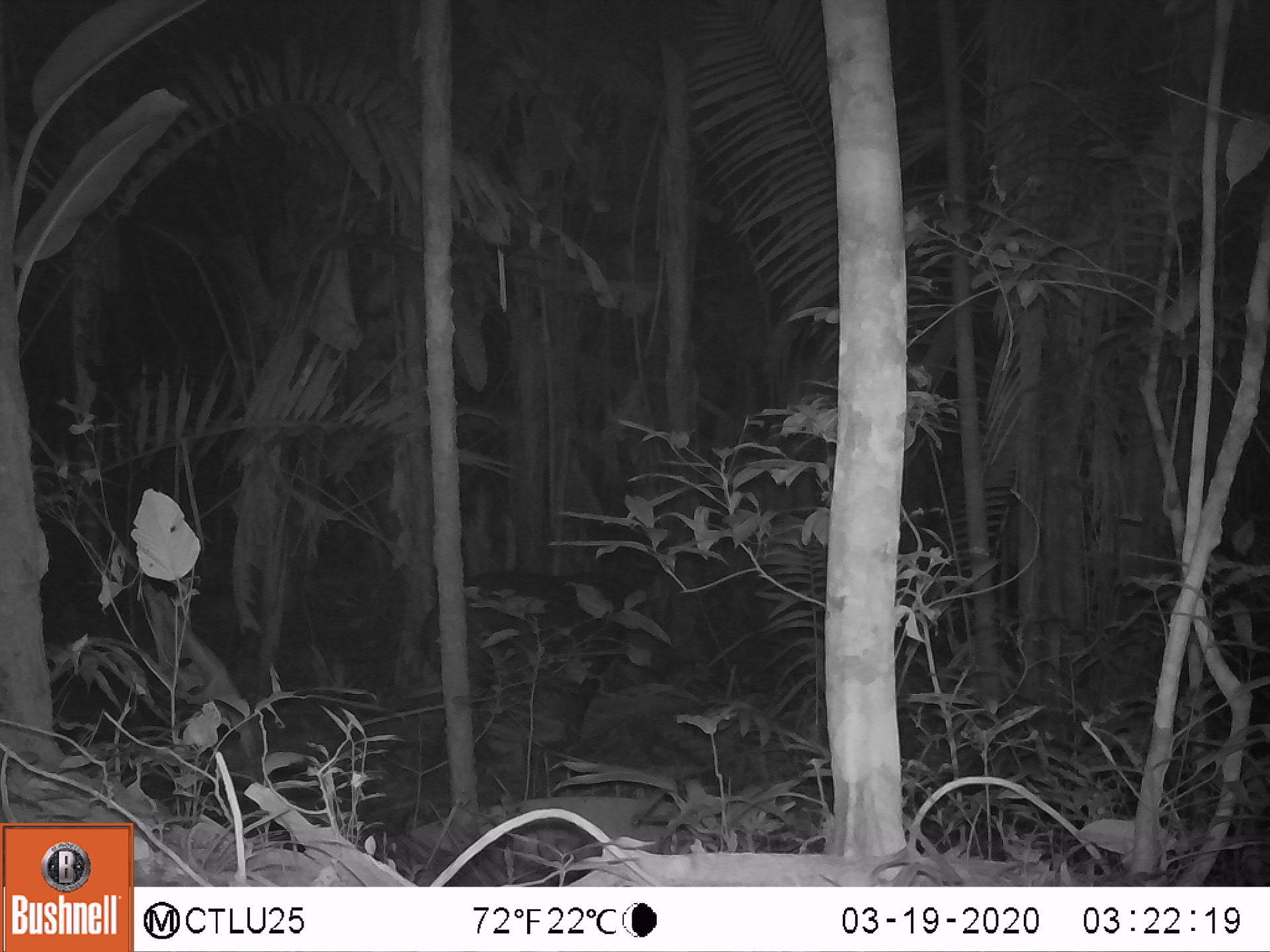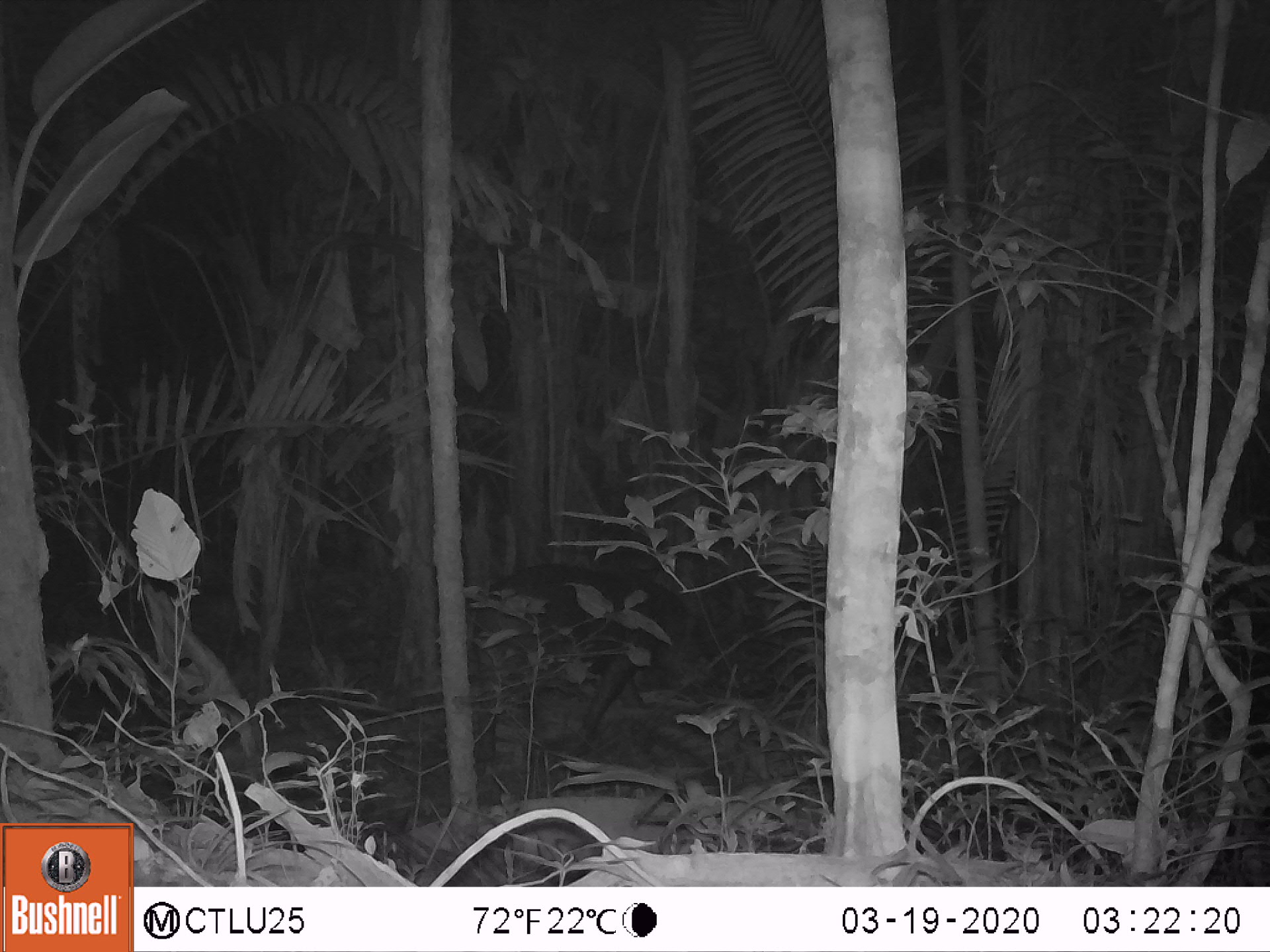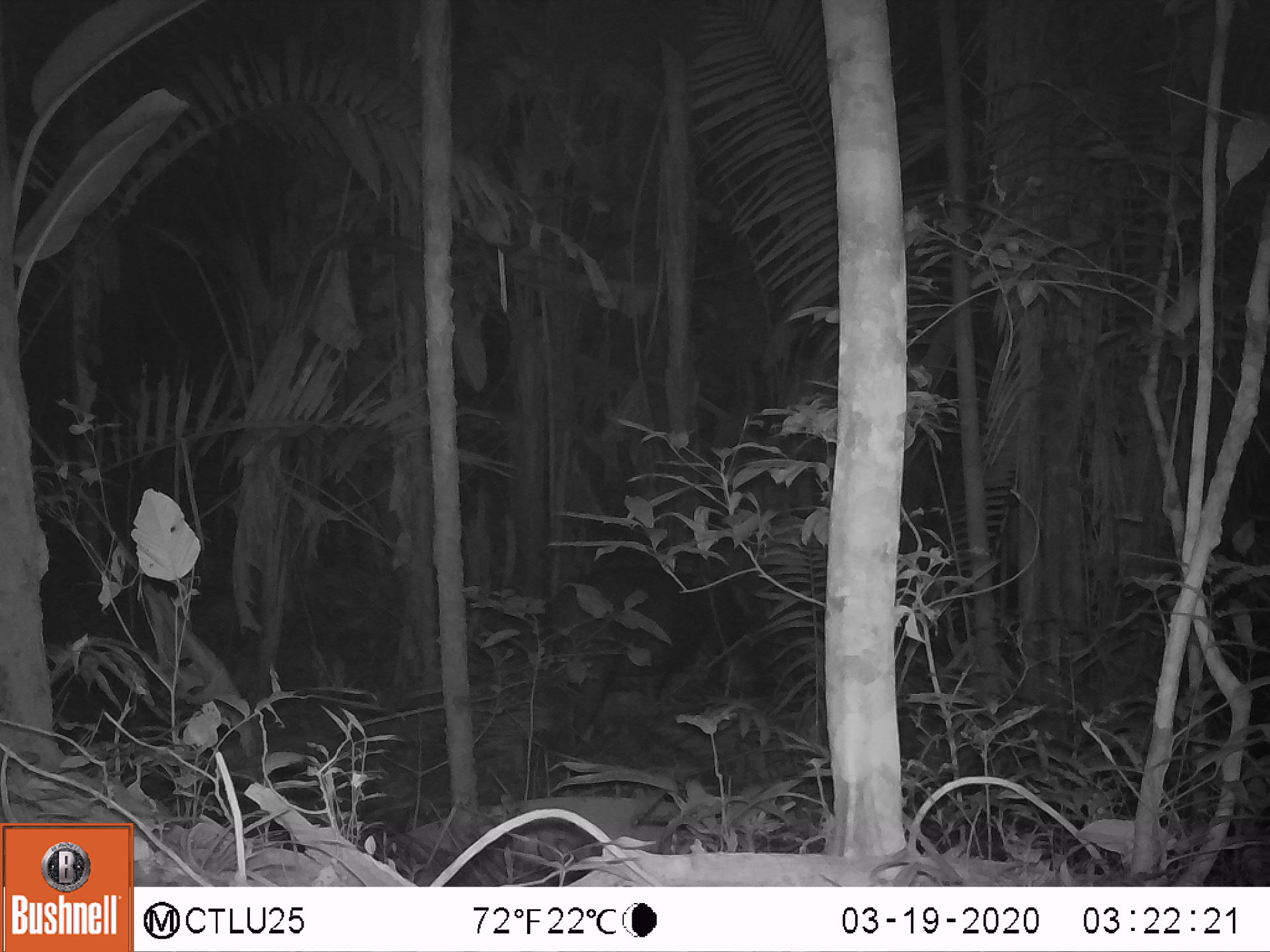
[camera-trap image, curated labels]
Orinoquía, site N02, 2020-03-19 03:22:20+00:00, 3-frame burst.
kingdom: Animalia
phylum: Chordata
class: Mammalia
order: Perissodactyla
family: Tapiridae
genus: Tapirus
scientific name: Tapirus terrestris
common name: lowland tapir